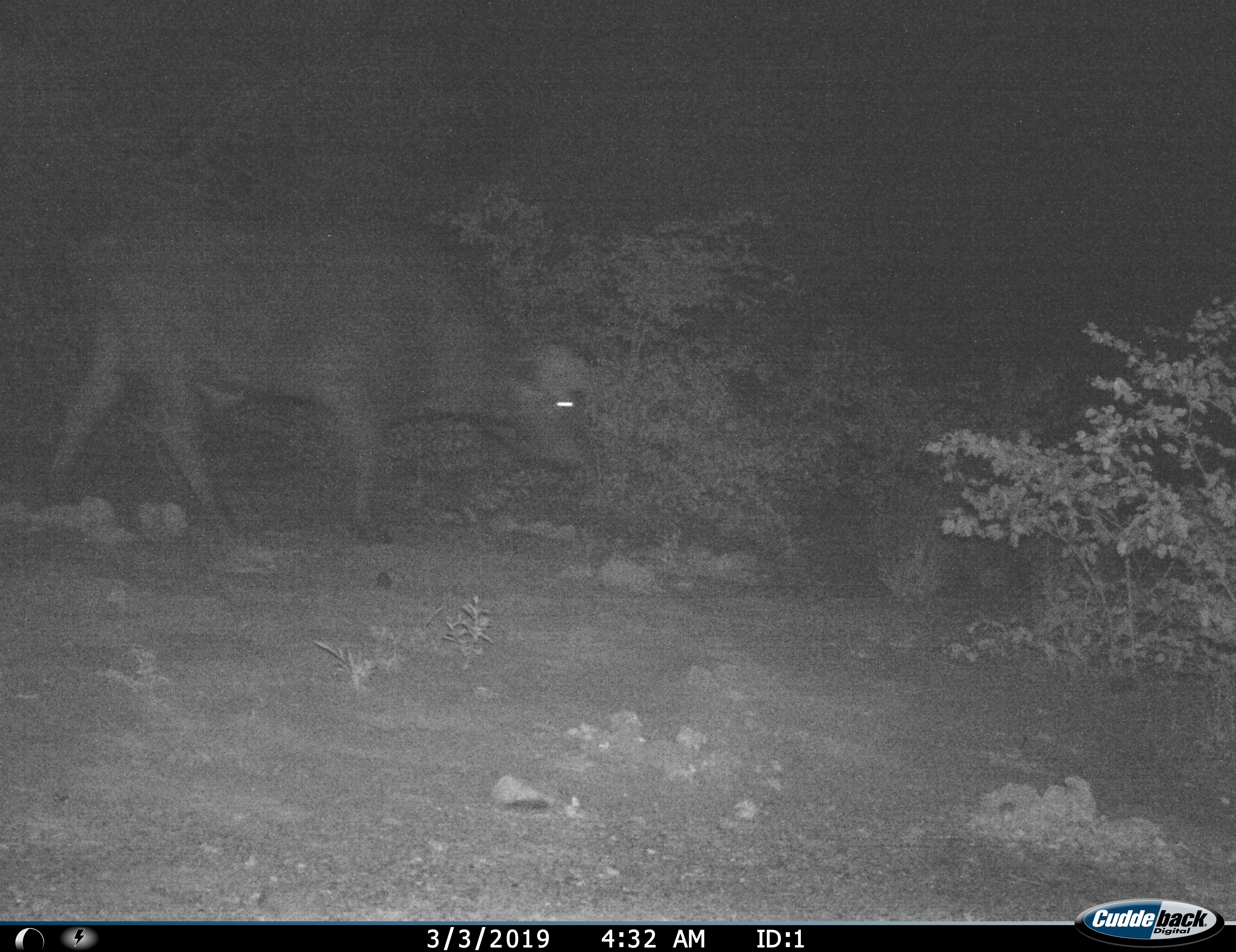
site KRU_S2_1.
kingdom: Animalia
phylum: Chordata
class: Mammalia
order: Artiodactyla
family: Bovidae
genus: Syncerus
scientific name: Syncerus caffer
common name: african buffalo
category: buffalo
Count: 1.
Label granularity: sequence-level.